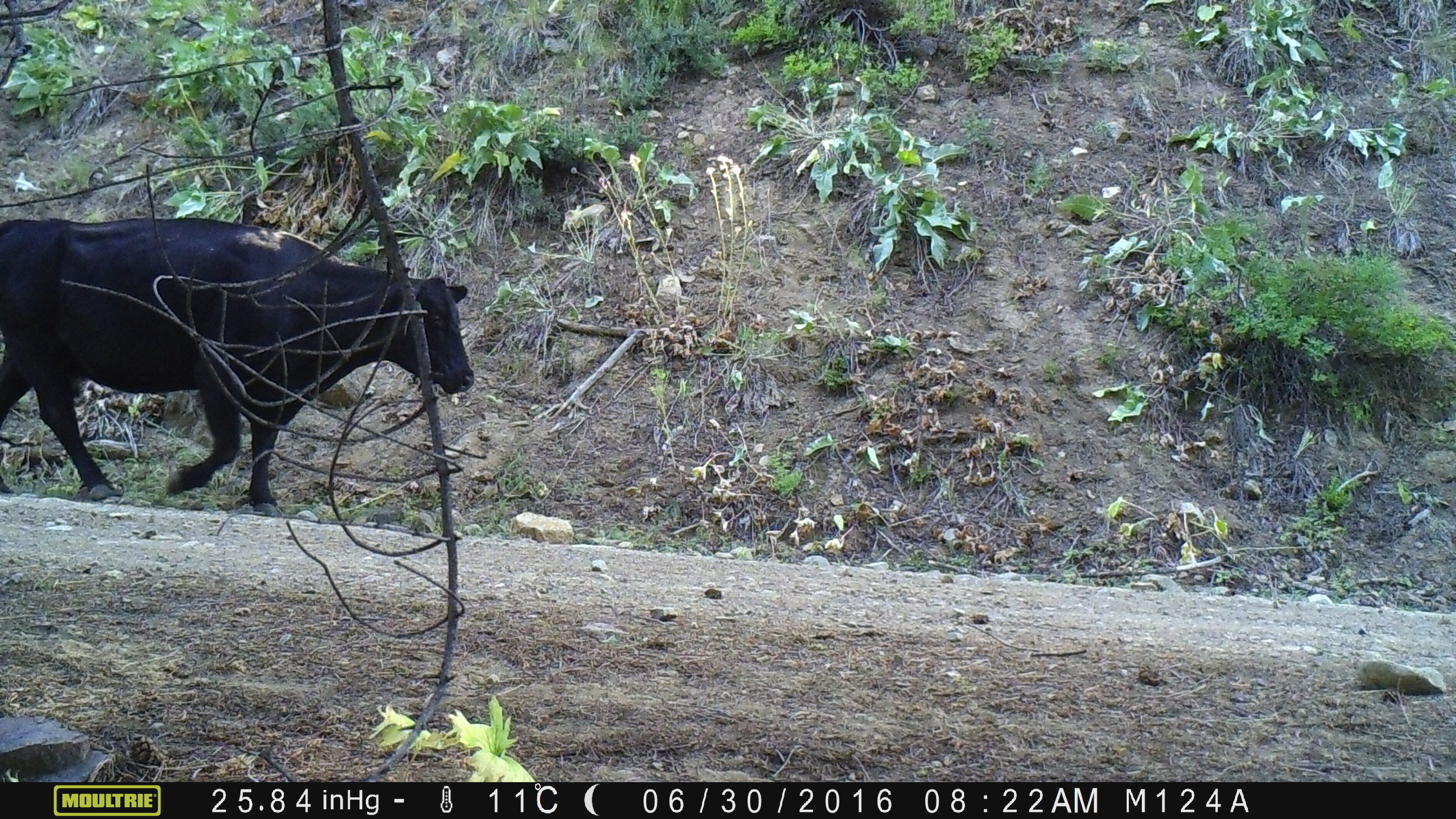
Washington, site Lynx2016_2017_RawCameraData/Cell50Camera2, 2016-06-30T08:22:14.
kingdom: Animalia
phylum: Chordata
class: Mammalia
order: Artiodactyla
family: Bovidae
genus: Bos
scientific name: Bos taurus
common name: domestic cattle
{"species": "domestic cattle (Bos taurus)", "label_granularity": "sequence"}